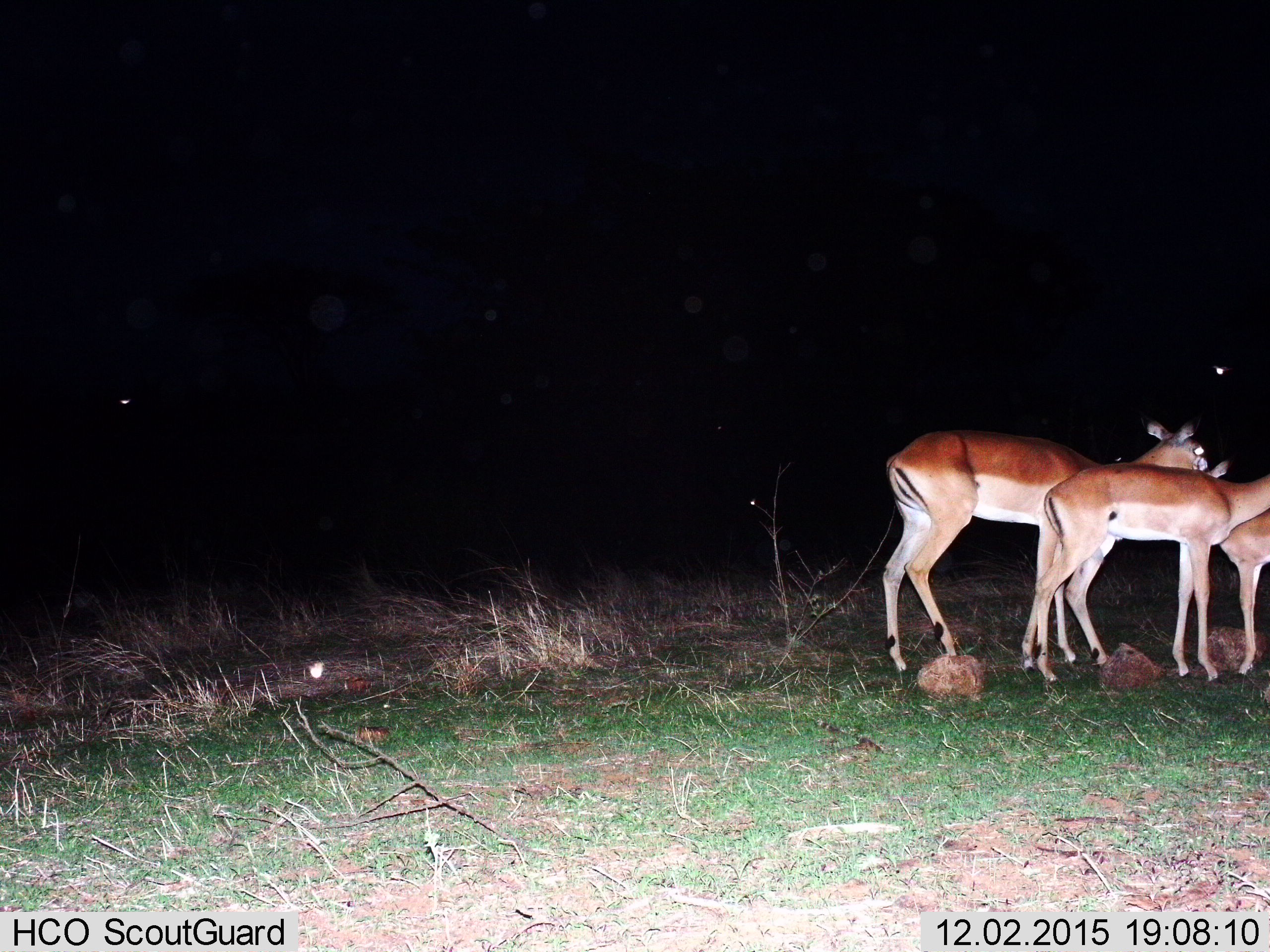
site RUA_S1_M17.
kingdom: Animalia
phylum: Chordata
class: Mammalia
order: Artiodactyla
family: Bovidae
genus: Aepyceros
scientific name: Aepyceros melampus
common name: impala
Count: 3.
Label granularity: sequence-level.